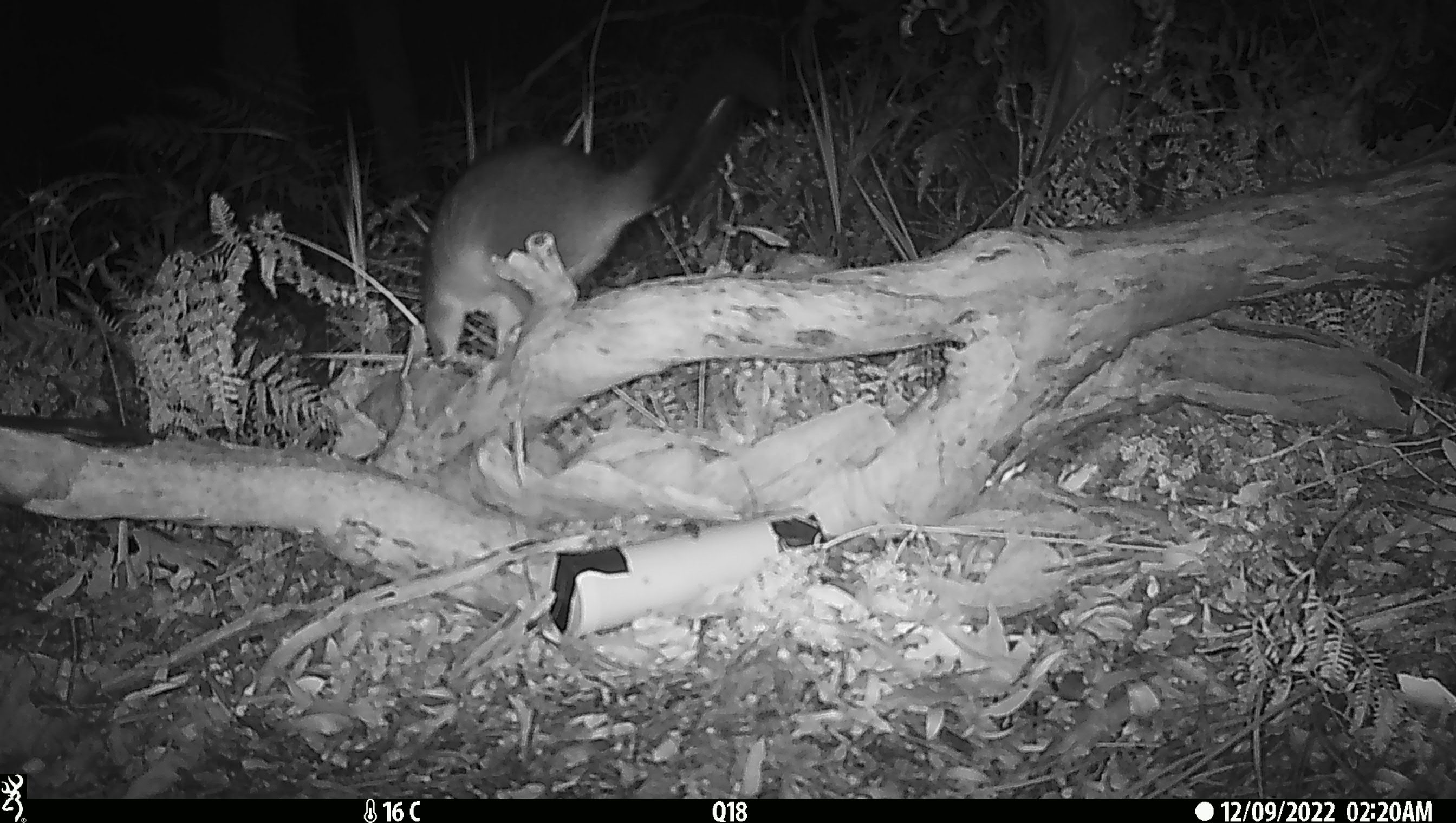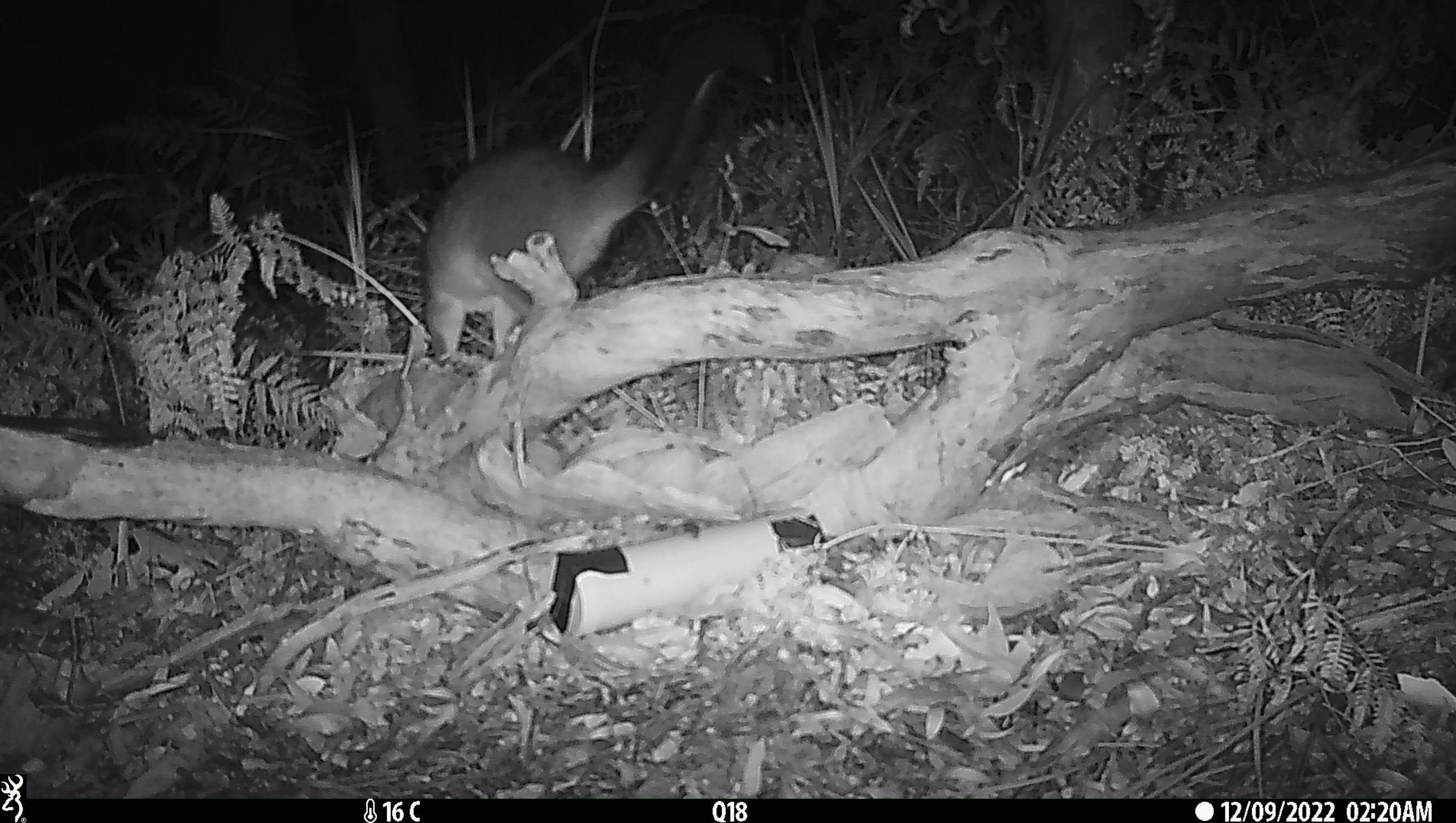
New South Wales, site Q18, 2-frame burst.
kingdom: Animalia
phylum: Chordata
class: Mammalia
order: Diprotodontia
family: Phalangeridae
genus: Trichosurus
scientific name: Trichosurus vulpecula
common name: common brushtail possum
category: possum